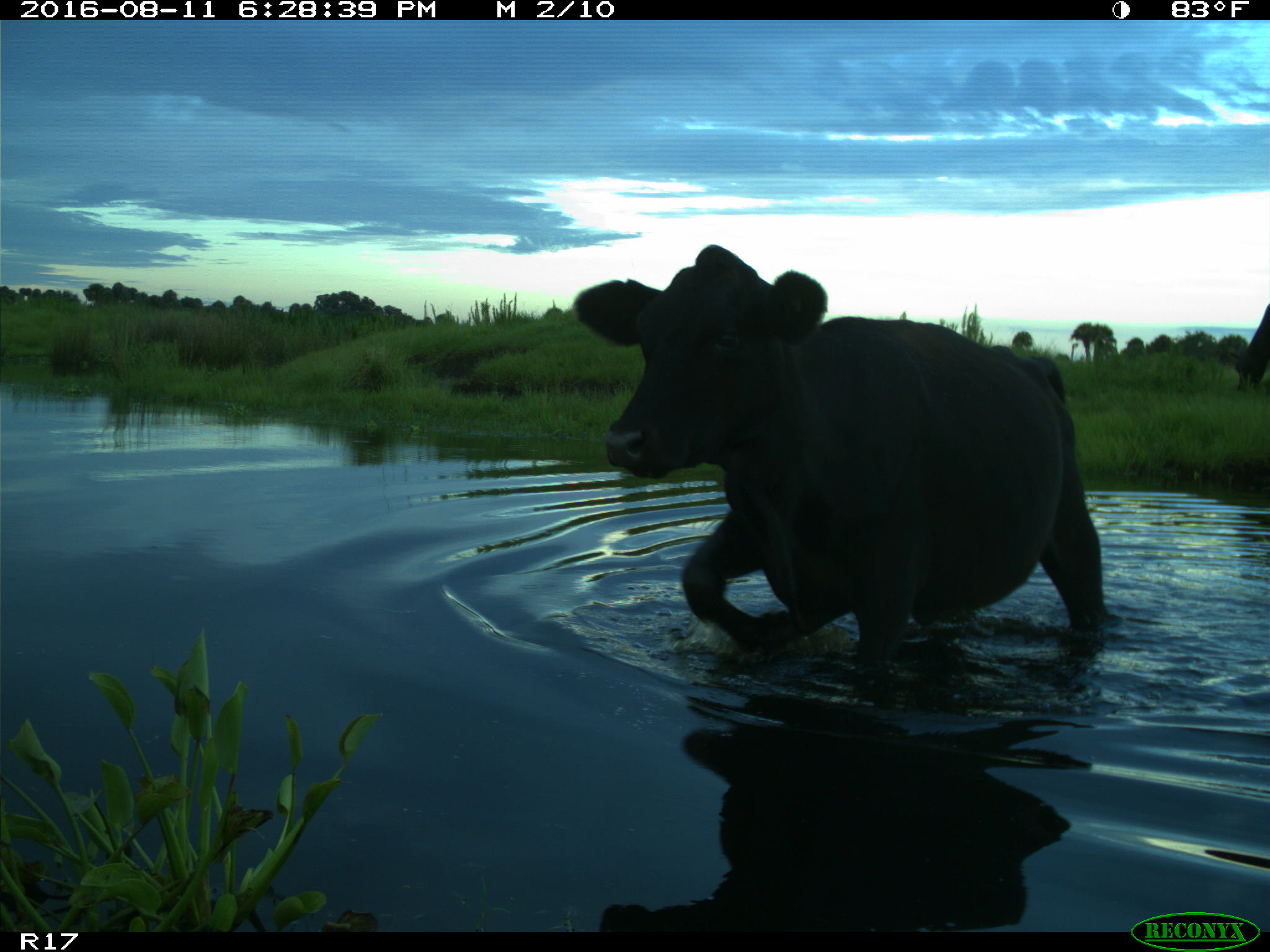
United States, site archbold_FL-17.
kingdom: Animalia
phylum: Chordata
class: Mammalia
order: Artiodactyla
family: Bovidae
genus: Bos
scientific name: Bos taurus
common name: domestic cow